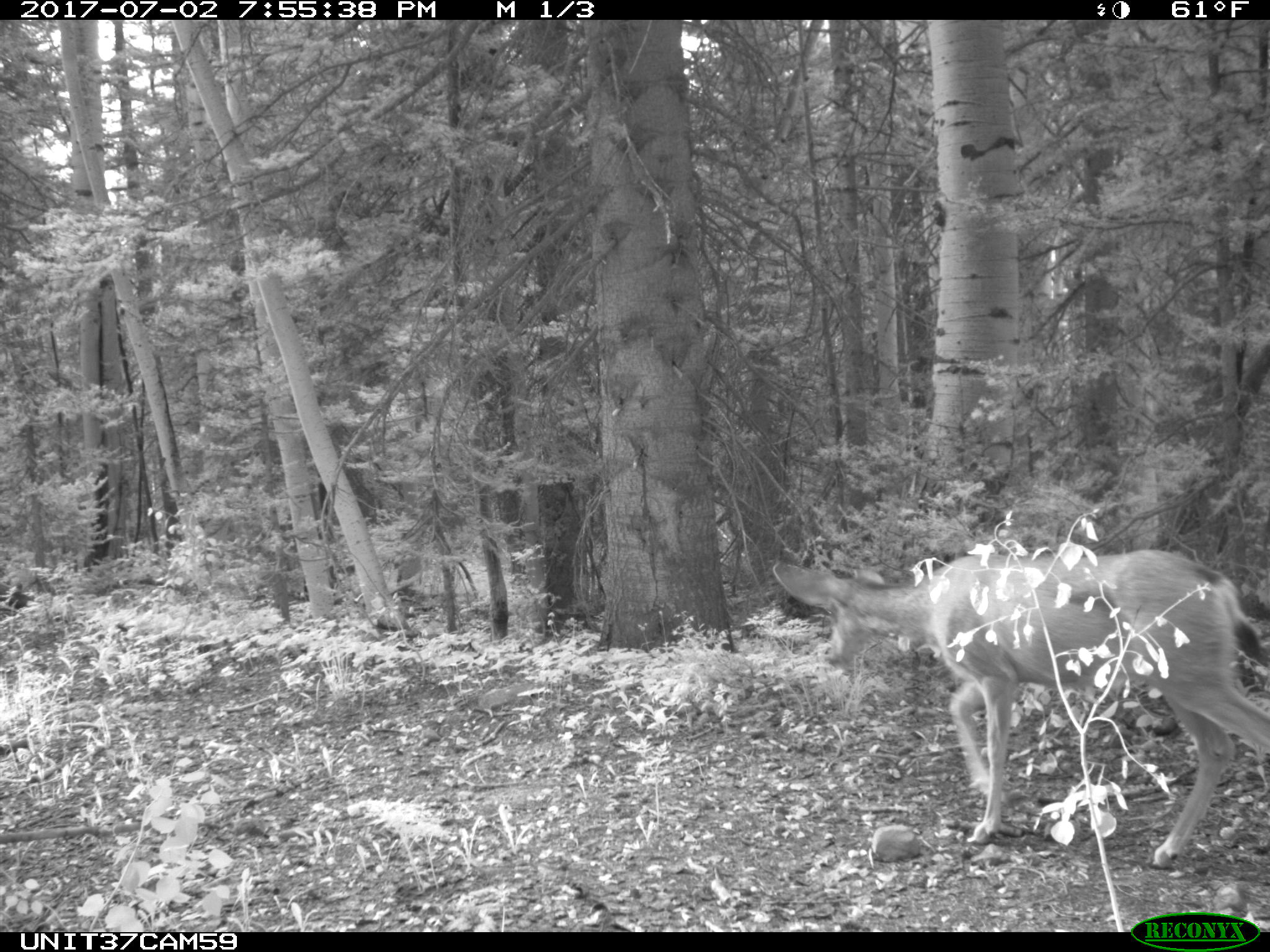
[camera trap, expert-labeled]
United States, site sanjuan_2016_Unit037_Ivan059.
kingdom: Animalia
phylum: Chordata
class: Mammalia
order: Artiodactyla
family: Cervidae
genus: Odocoileus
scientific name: Odocoileus hemionus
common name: mule deer